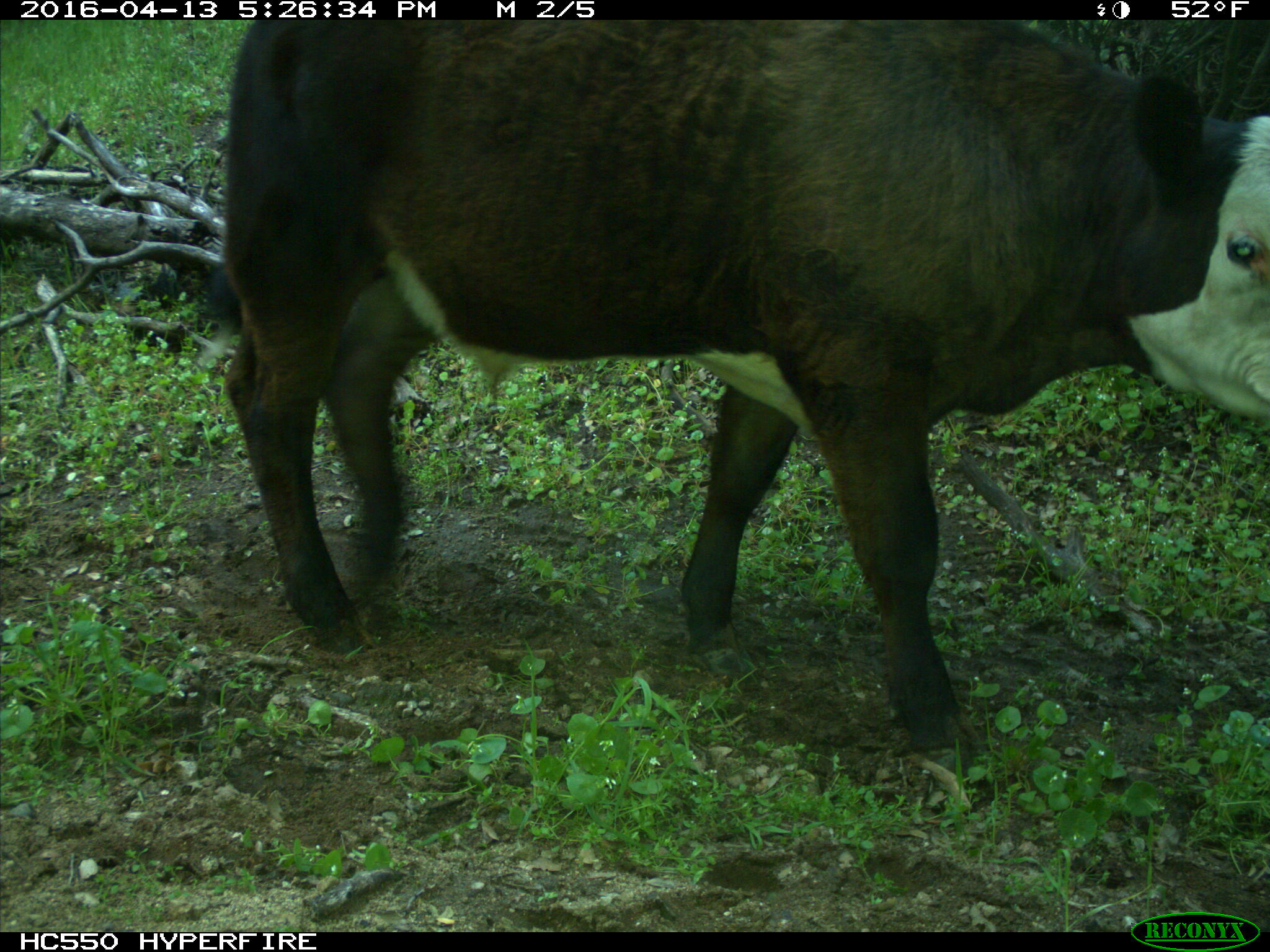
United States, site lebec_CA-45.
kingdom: Animalia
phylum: Chordata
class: Mammalia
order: Artiodactyla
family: Bovidae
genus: Bos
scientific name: Bos taurus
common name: domestic cow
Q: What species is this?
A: Bos taurus (domestic cow).